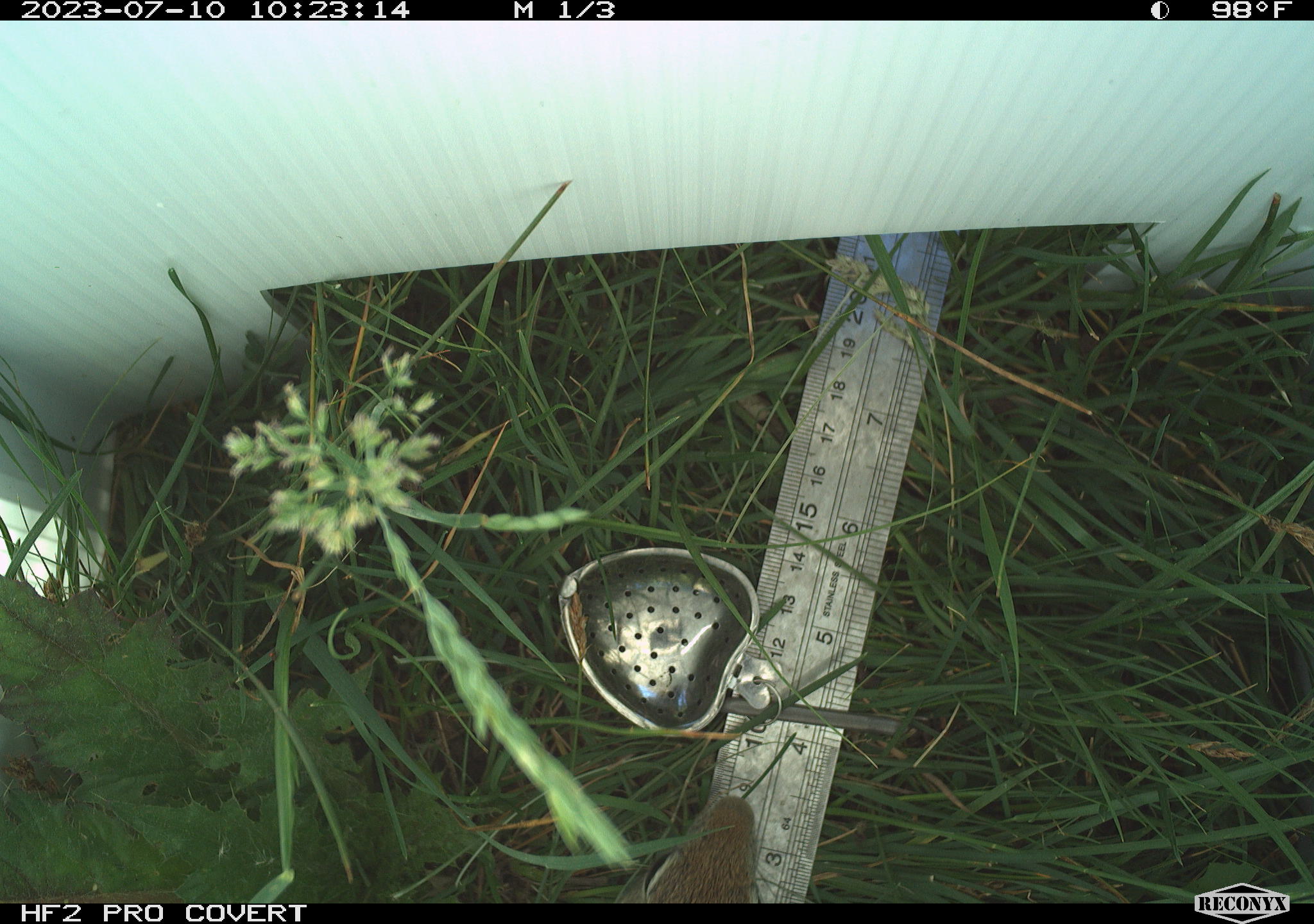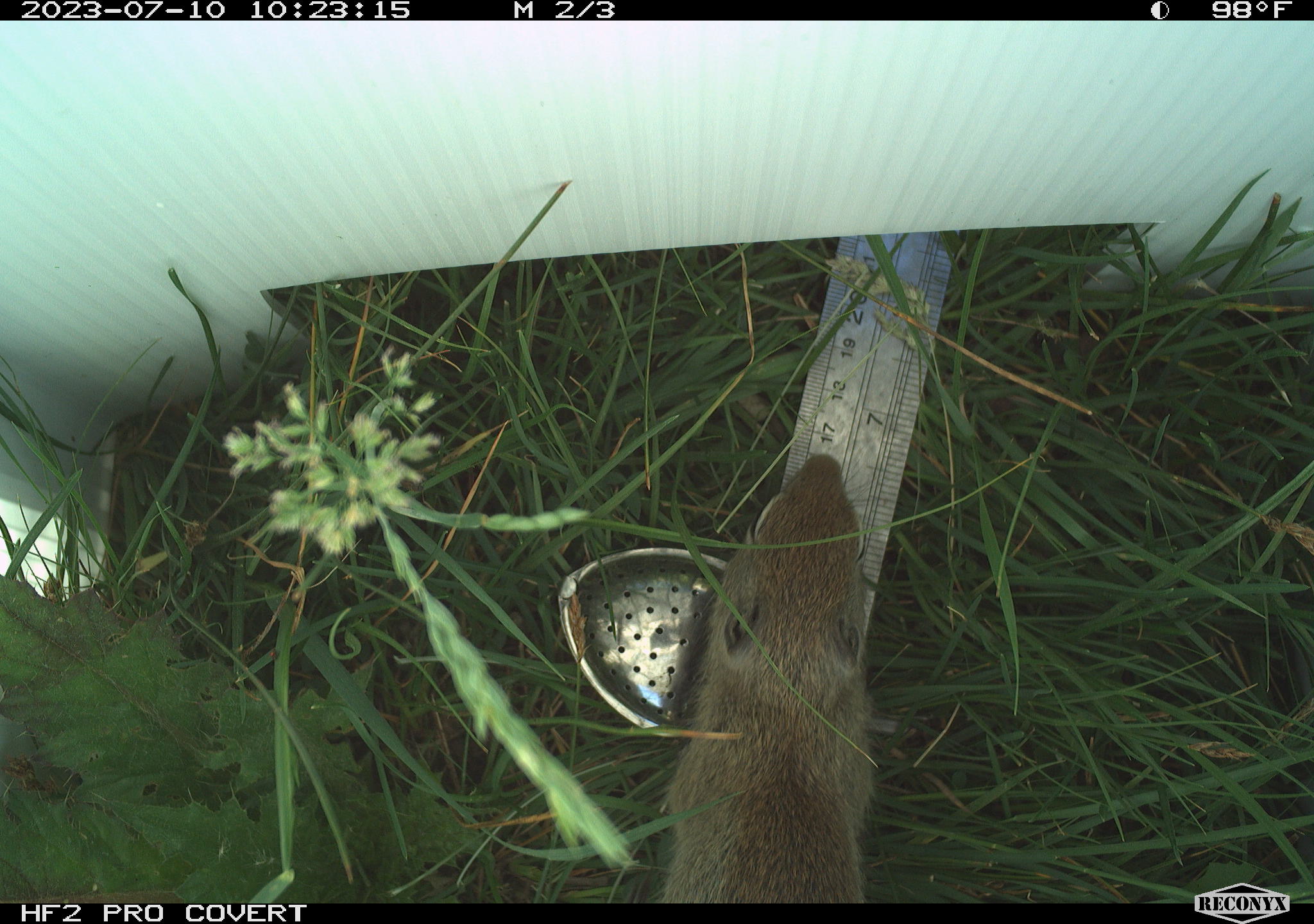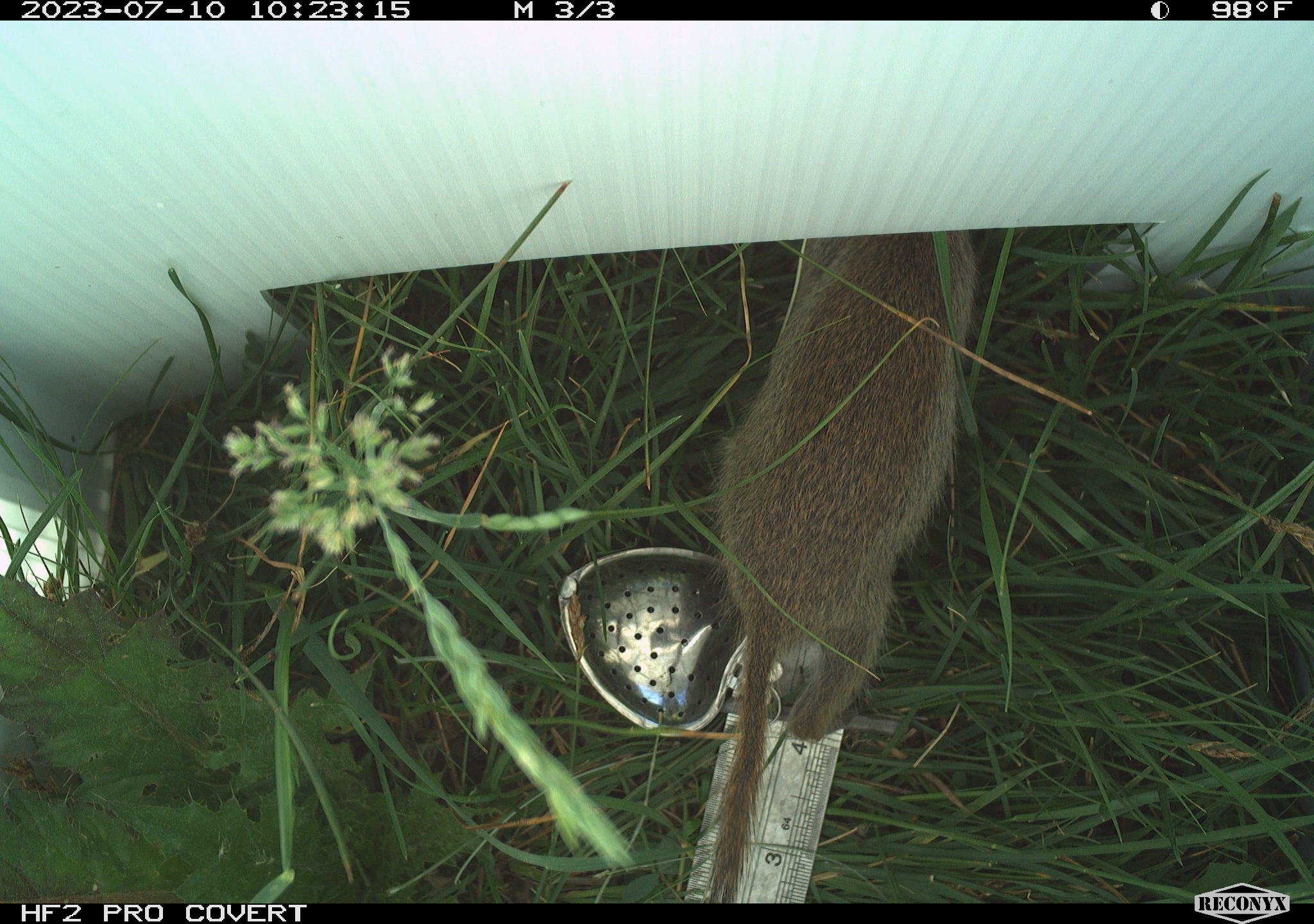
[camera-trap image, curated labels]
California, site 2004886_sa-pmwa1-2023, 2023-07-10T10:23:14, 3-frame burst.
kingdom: Animalia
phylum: Chordata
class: Mammalia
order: Rodentia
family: Sciuridae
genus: Urocitellus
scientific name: Urocitellus beldingi beldingi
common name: belding's ground squirrel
Belding's ground squirrel (Urocitellus beldingi beldingi).